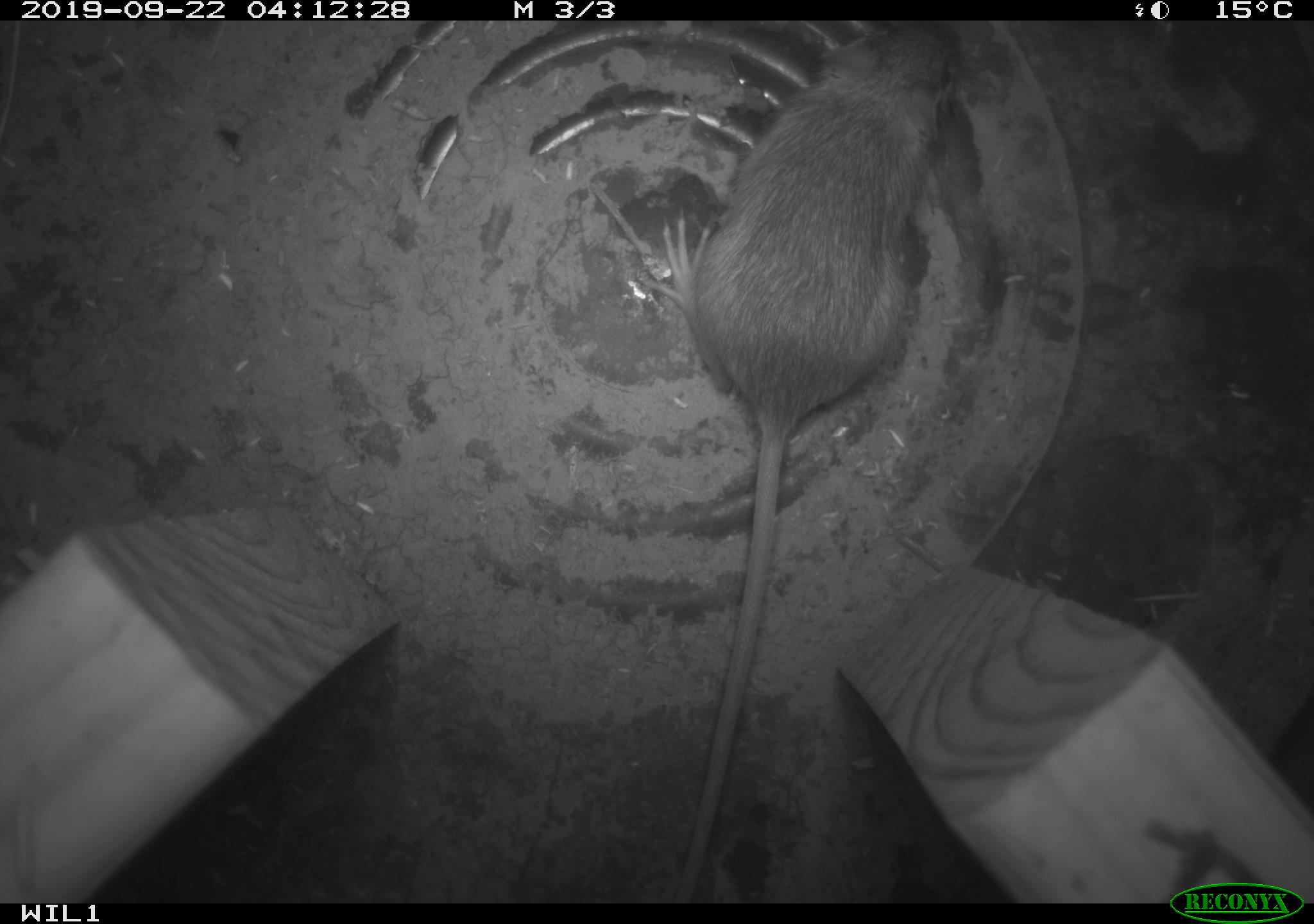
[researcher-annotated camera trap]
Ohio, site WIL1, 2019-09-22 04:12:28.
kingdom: Animalia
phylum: Chordata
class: Mammalia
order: Rodentia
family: Zapodidae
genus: Napaeozapus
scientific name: Napaeozapus insignis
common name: woodland jumping mouse